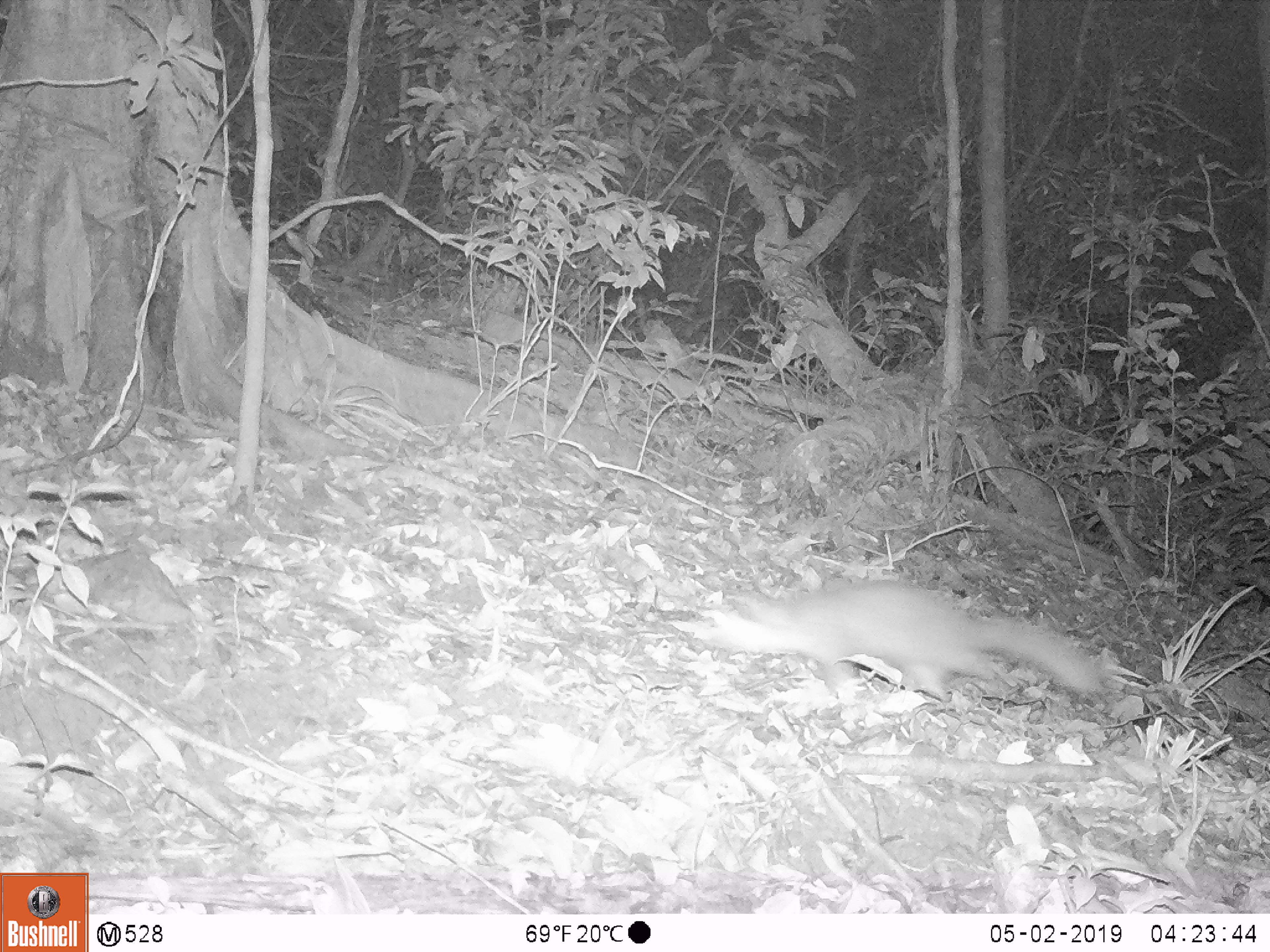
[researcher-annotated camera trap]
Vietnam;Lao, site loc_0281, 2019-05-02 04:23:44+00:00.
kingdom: Animalia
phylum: Chordata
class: Mammalia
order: Carnivora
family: Mustelidae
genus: Melogale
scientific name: Melogale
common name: ferret badger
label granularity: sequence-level